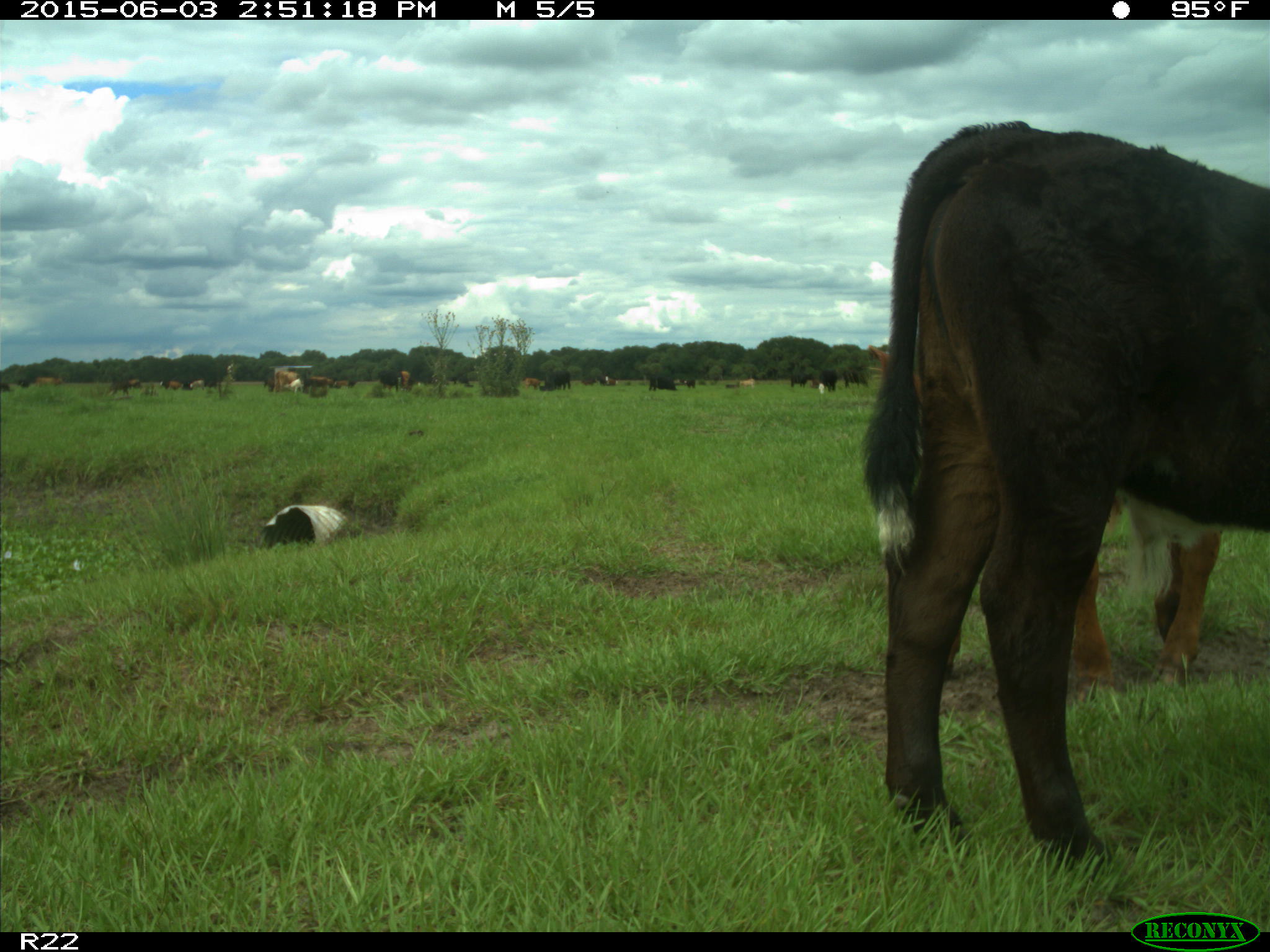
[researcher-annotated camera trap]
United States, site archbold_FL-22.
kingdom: Animalia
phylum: Chordata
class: Mammalia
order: Artiodactyla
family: Bovidae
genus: Bos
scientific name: Bos taurus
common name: domestic cow